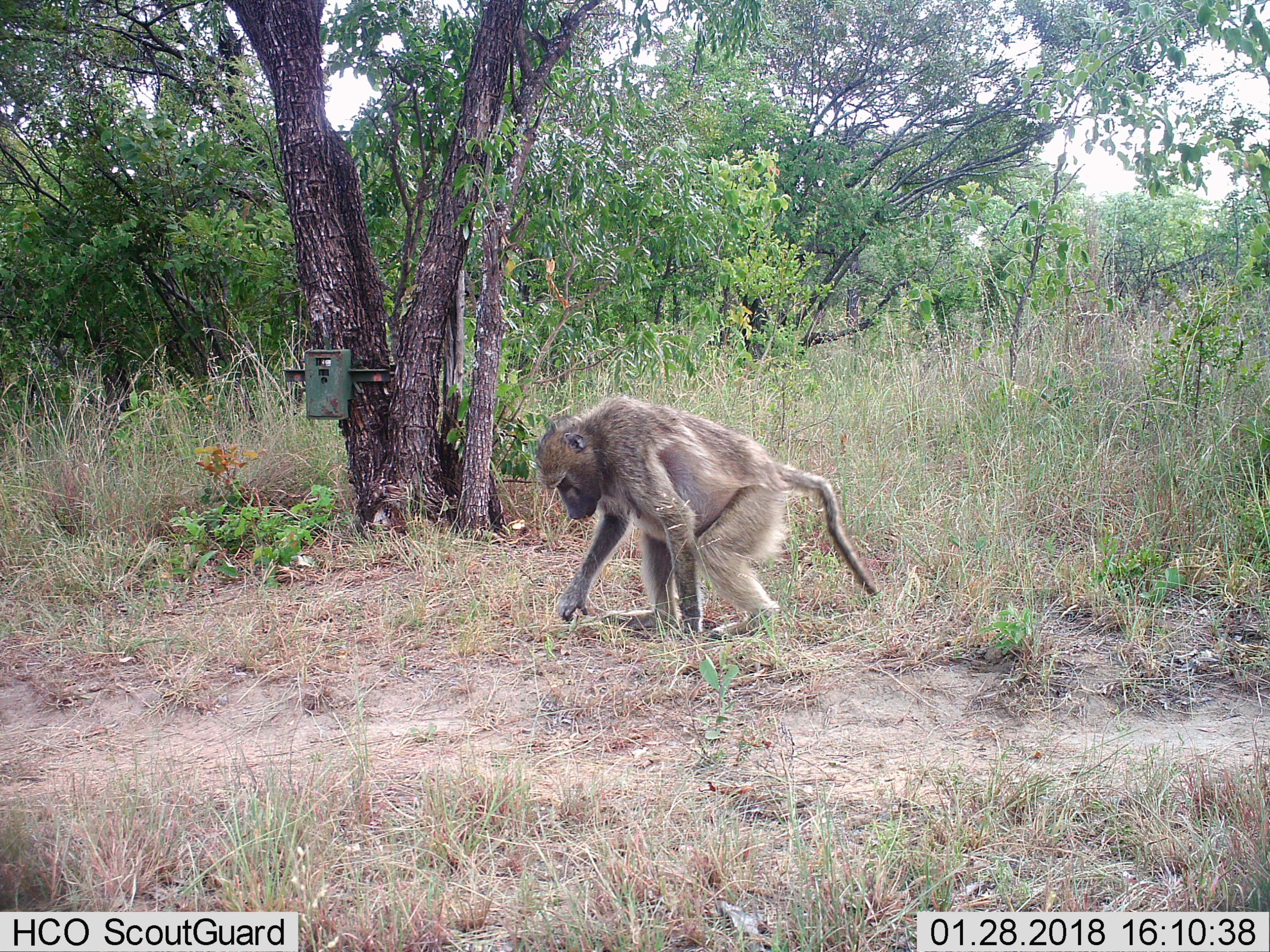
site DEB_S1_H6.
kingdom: Animalia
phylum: Chordata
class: Mammalia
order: Primates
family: Cercopithecidae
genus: Papio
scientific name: Papio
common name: baboon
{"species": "baboon (Papio)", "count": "1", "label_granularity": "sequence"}